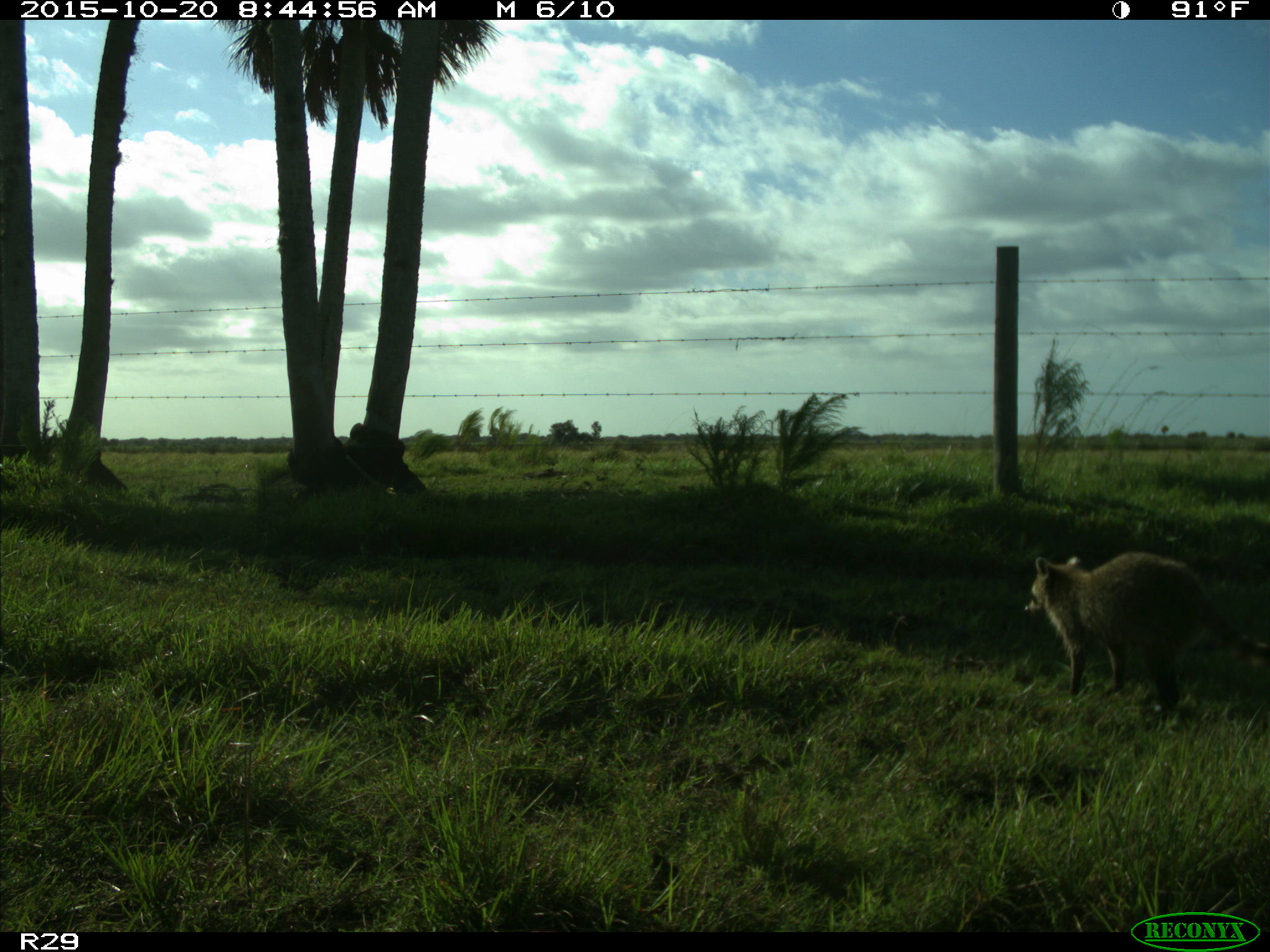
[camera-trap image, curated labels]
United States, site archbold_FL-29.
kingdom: Animalia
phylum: Chordata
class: Mammalia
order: Carnivora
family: Procyonidae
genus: Procyon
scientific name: Procyon lotor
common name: common raccoon